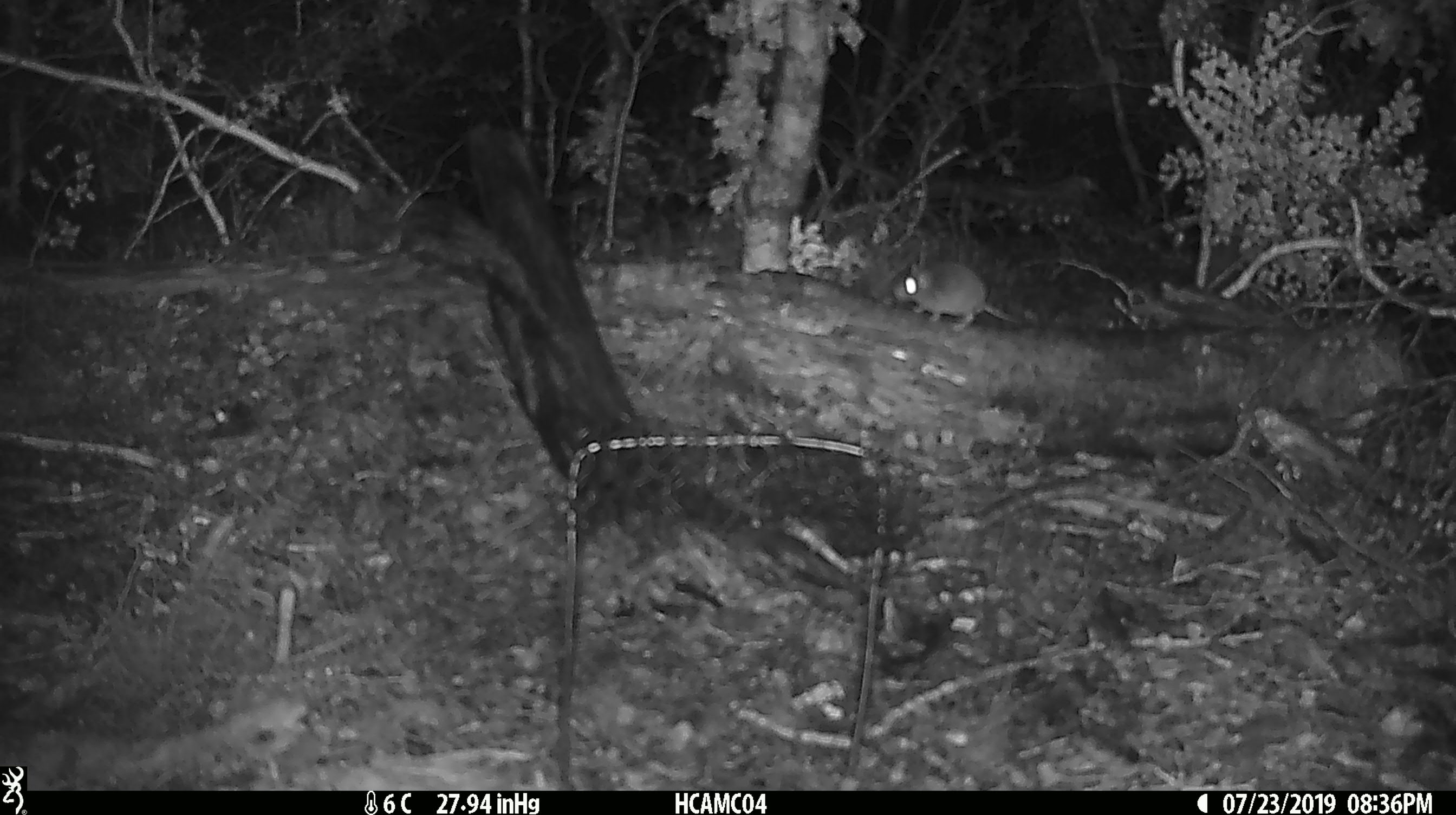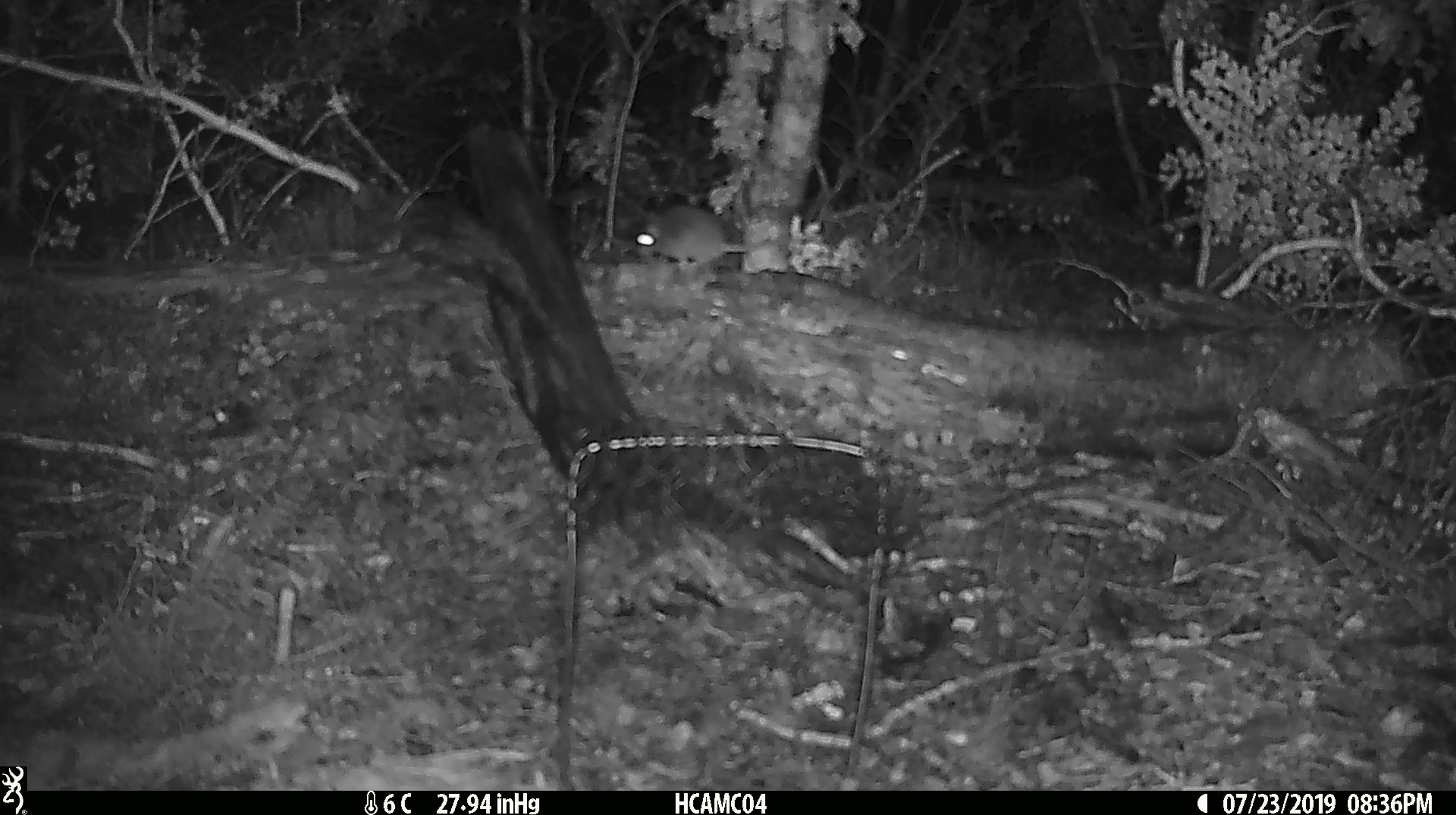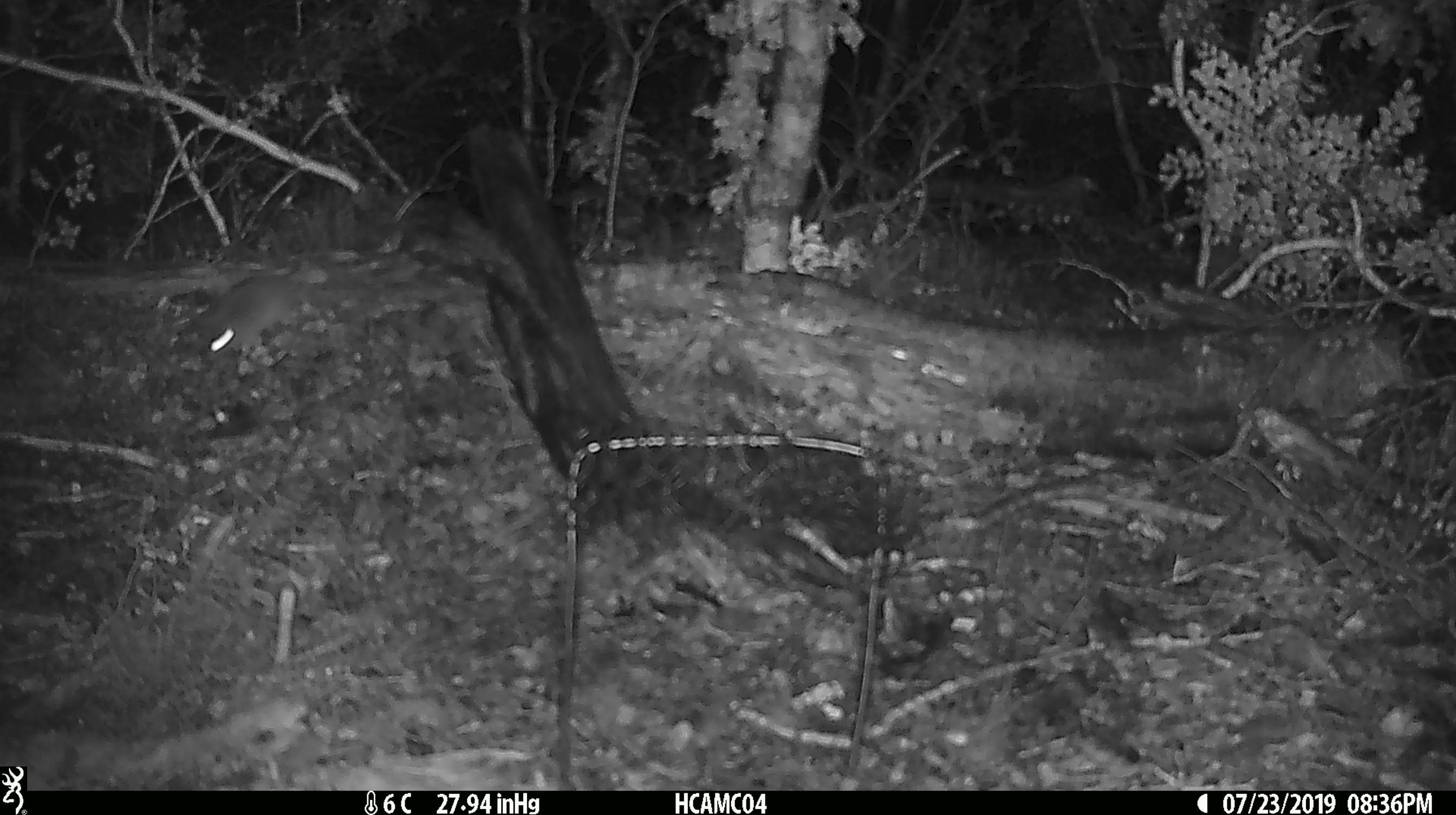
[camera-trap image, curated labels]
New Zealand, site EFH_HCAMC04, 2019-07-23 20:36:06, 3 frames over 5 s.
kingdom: Animalia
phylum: Chordata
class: Mammalia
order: Rodentia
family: Muridae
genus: Mus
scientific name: Mus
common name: mouse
Mouse (Mus).